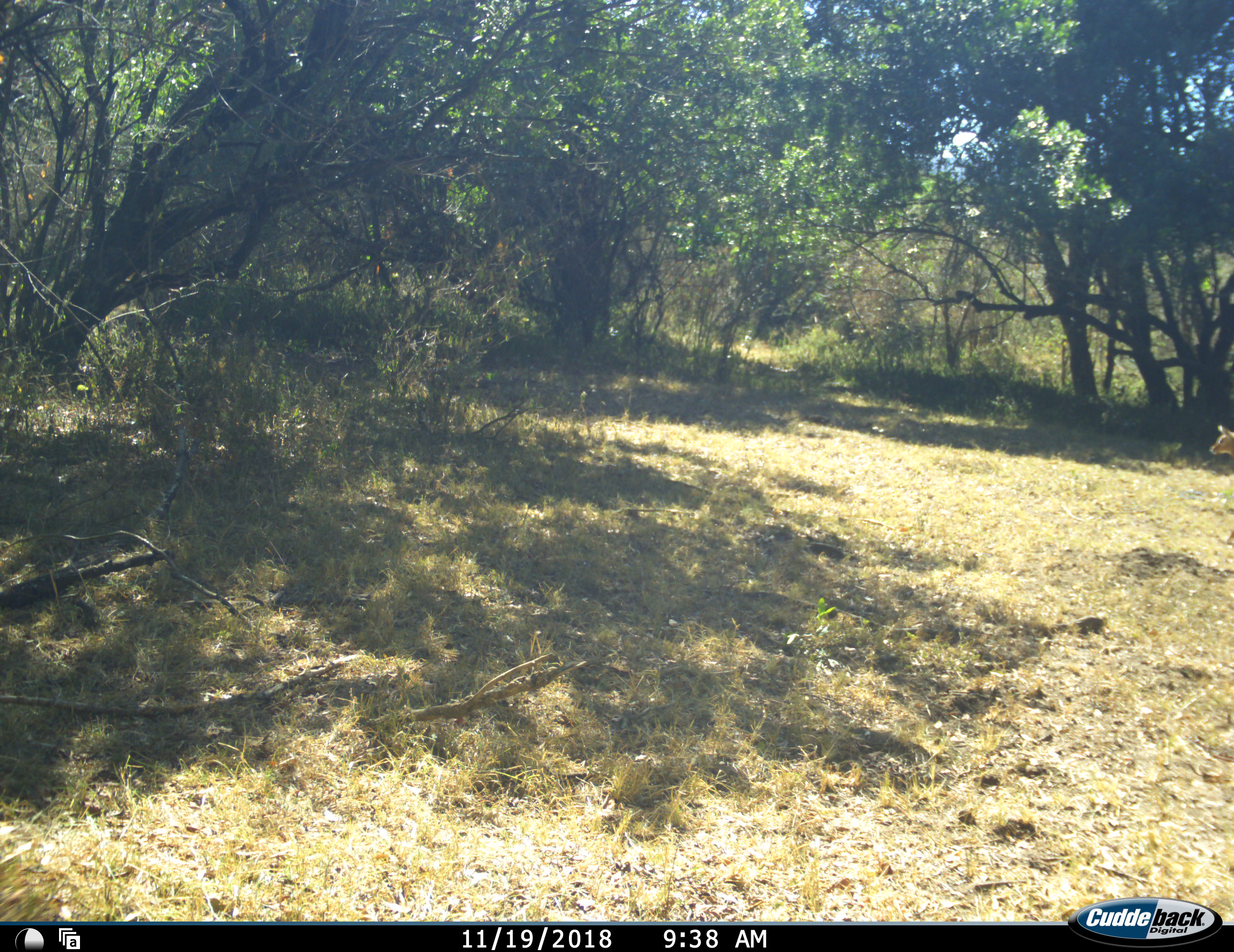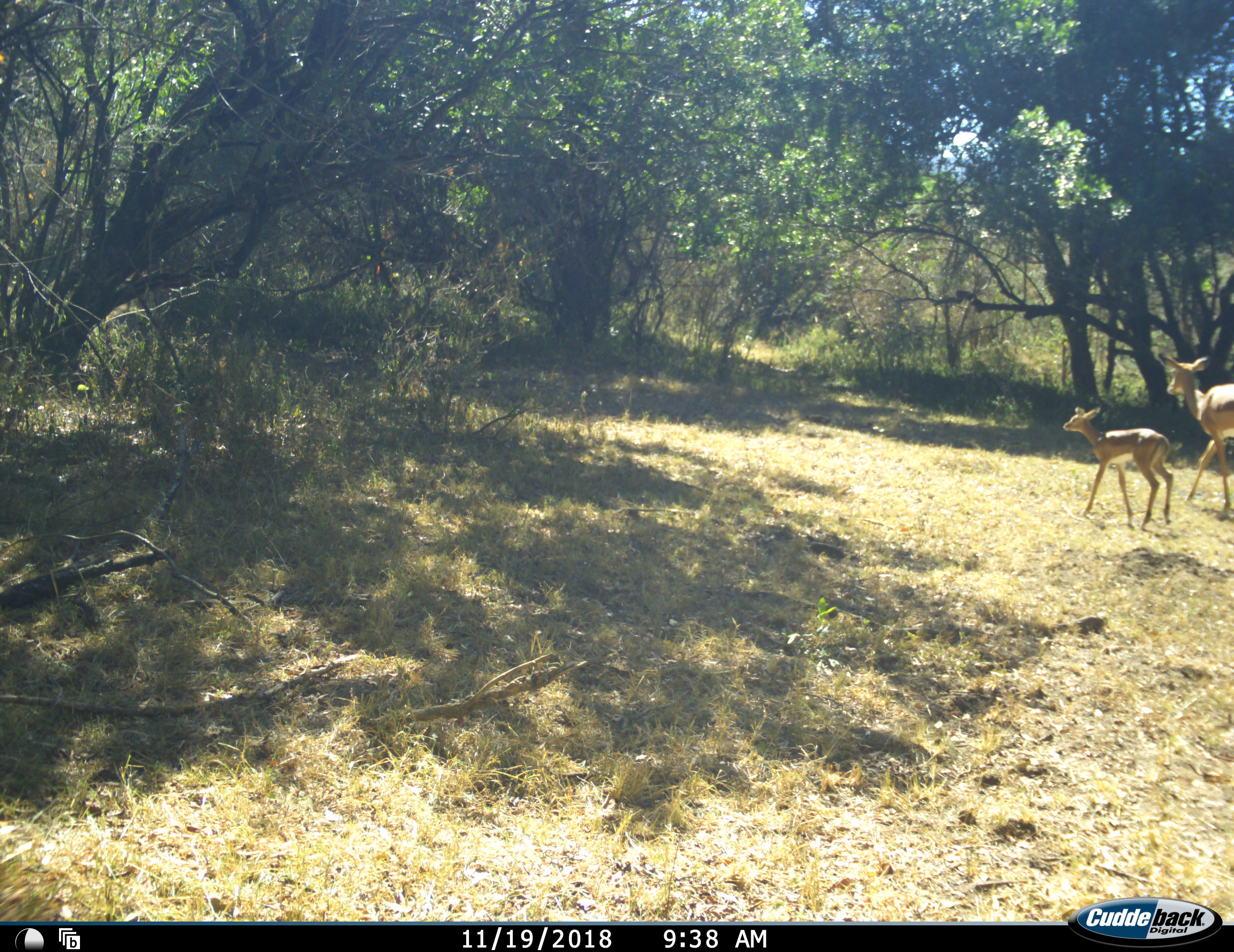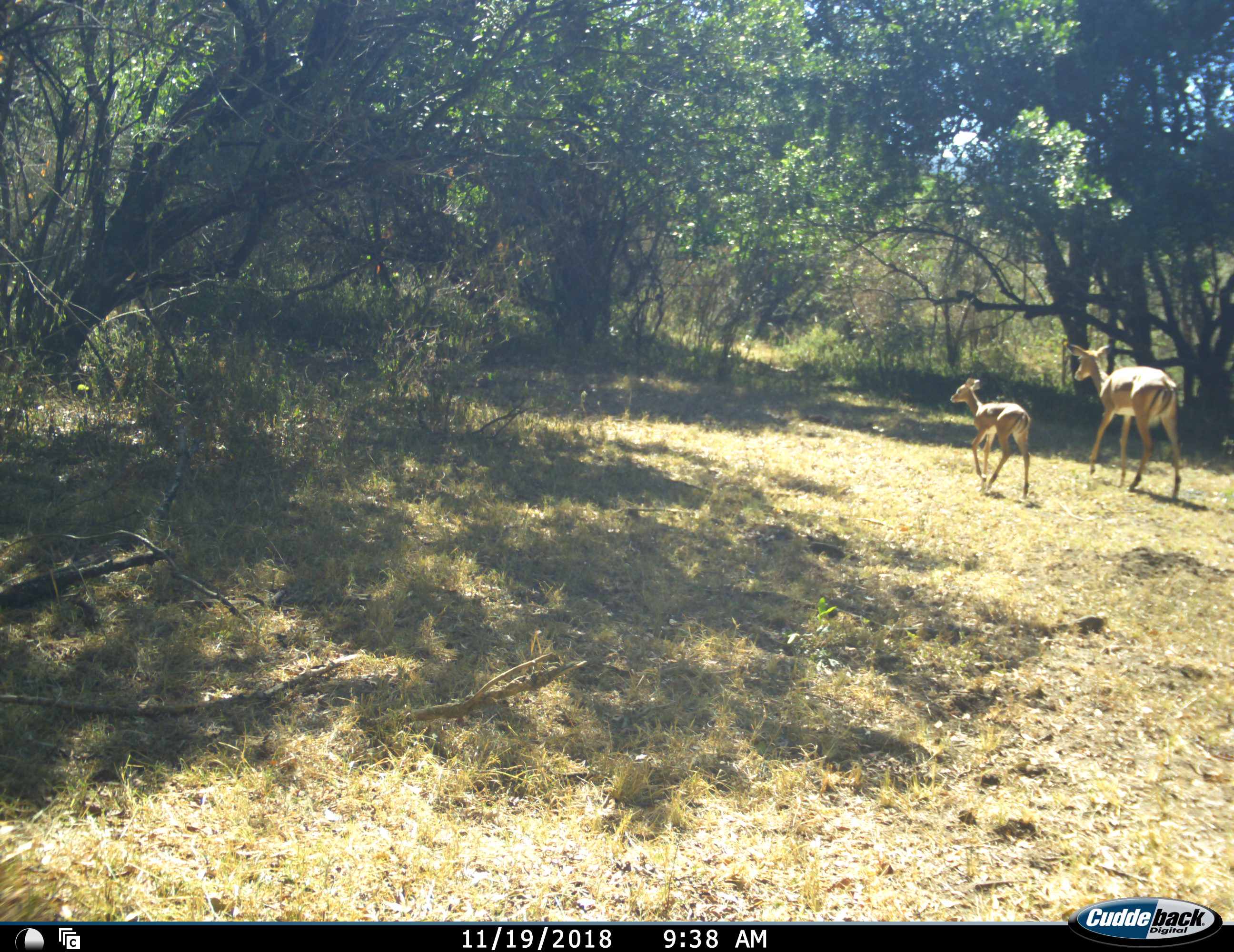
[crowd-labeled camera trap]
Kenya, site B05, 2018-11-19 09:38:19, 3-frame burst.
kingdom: Animalia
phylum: Chordata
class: Mammalia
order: Artiodactyla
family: Bovidae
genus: Aepyceros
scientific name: Aepyceros melampus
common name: impala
Impala (Aepyceros melampus), count 2. Behavior (volunteer vote fractions): standing 0%, resting 0%, moving 100%, interacting 0%. Young present (vote fraction): 100%. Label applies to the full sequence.